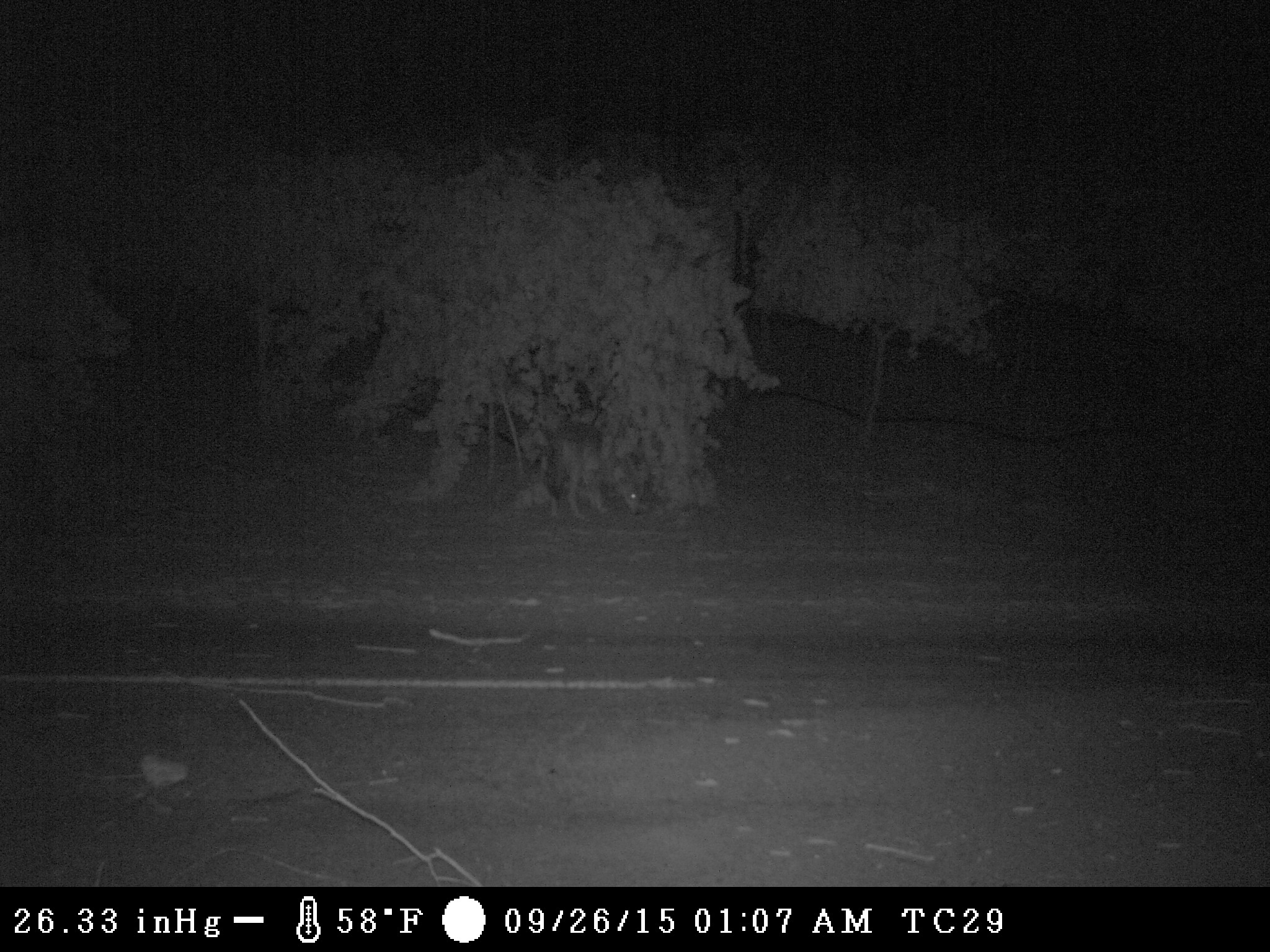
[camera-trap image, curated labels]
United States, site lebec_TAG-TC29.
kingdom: Animalia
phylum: Chordata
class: Mammalia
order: Carnivora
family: Canidae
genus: Canis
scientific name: Canis latrans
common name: coyote